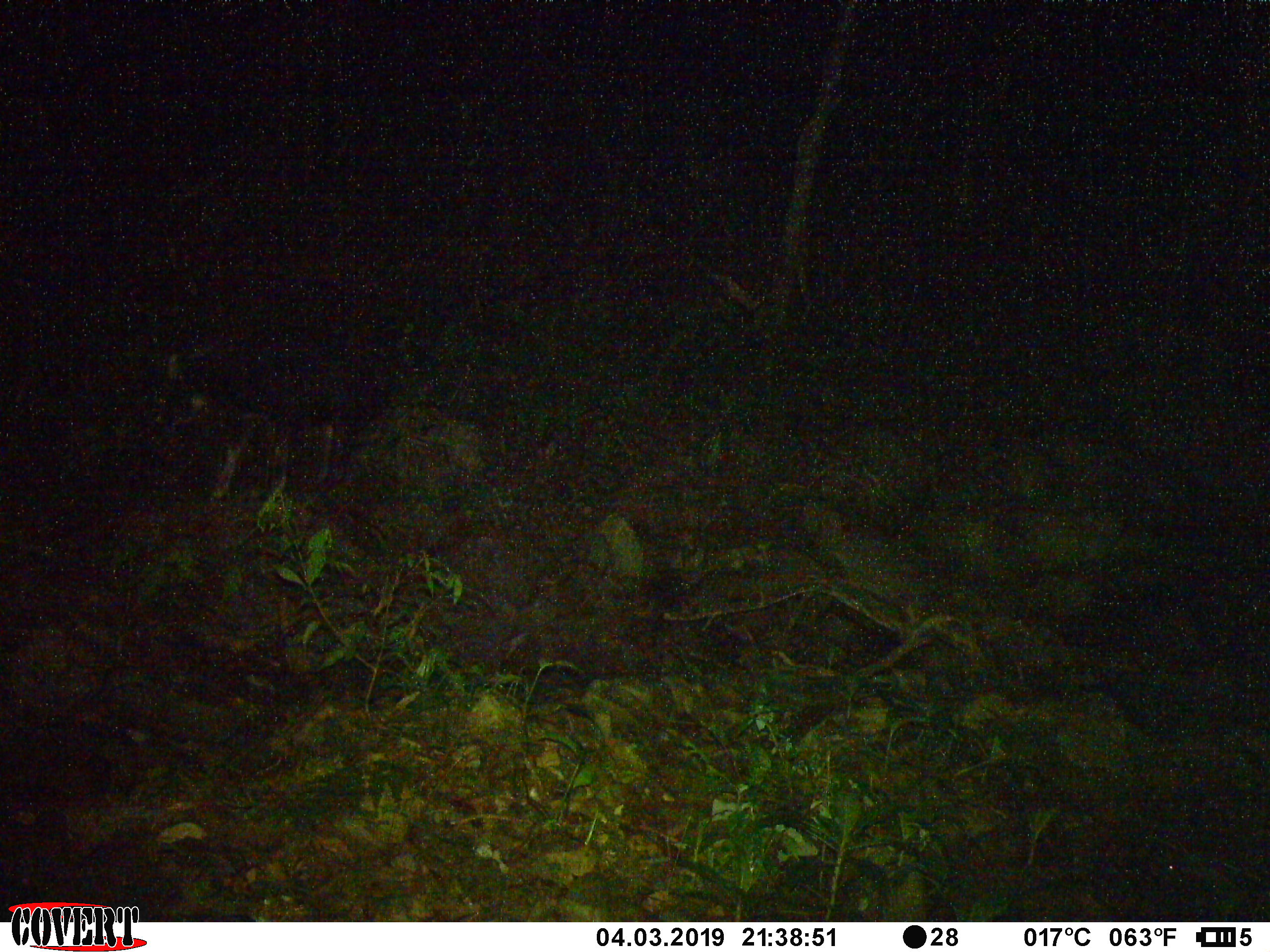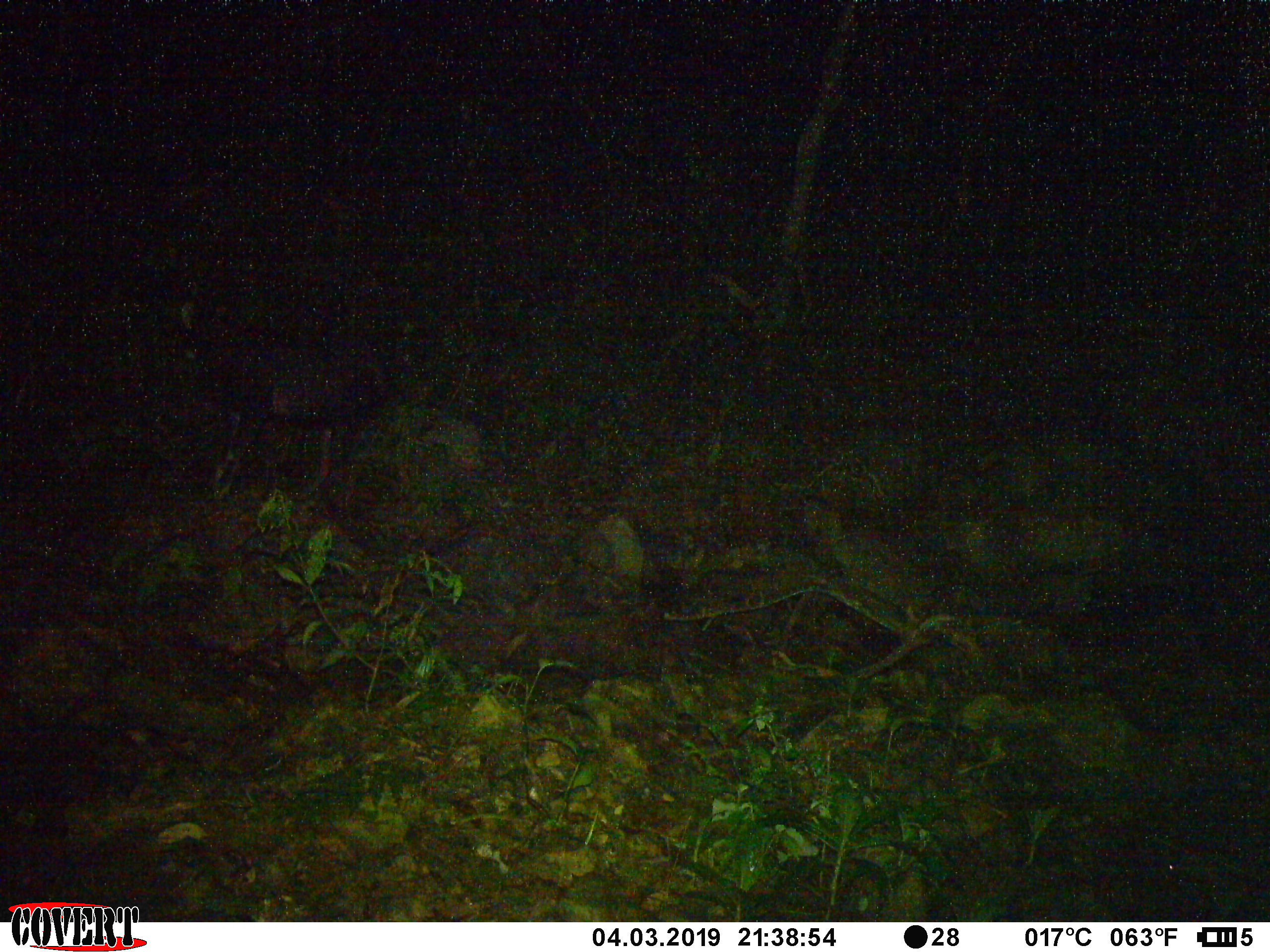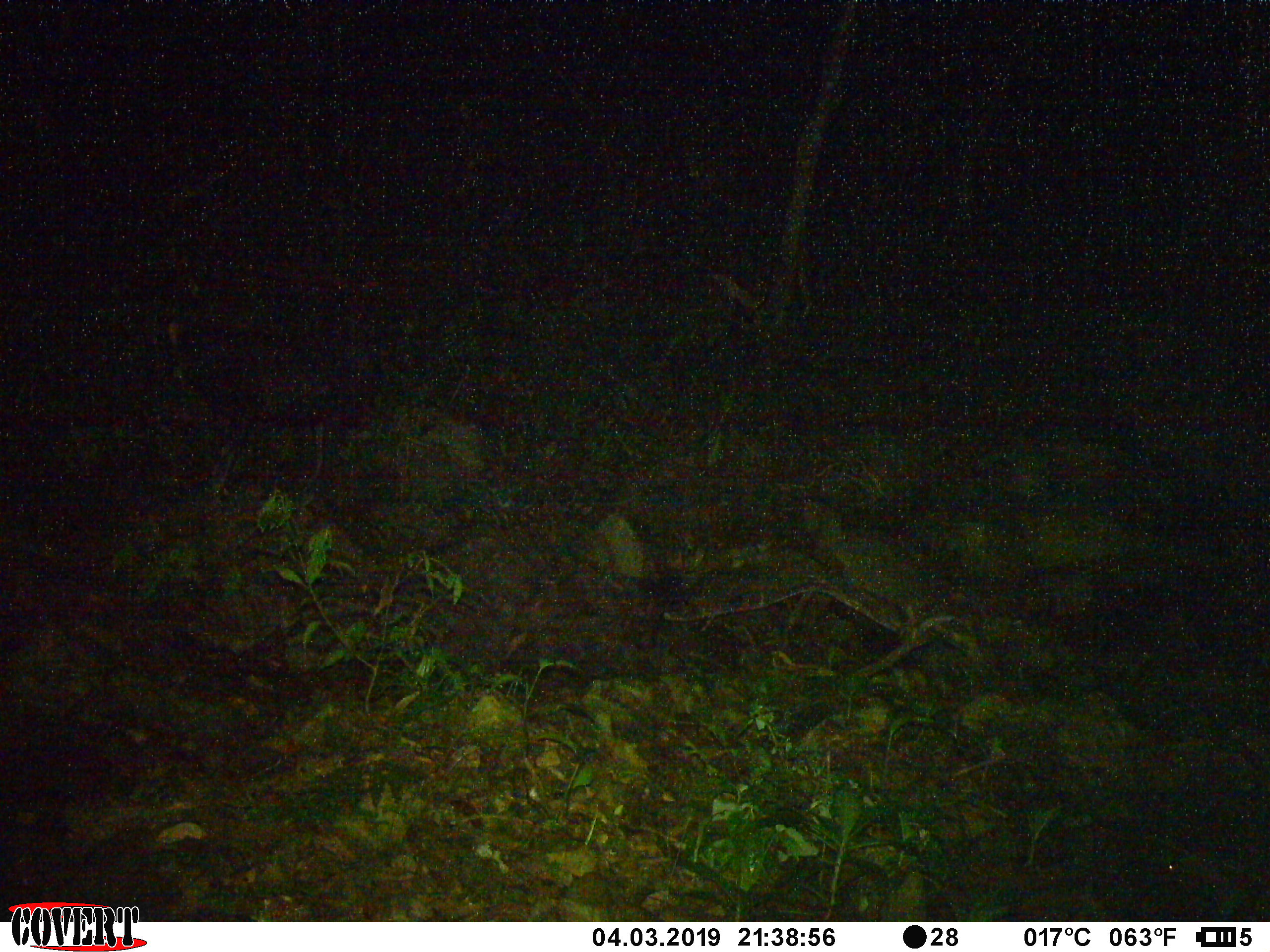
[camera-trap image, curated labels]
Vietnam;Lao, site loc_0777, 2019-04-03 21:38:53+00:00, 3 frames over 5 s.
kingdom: Animalia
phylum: Chordata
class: Mammalia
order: Artiodactyla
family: Bovidae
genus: Capricornis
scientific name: Capricornis sumatraensis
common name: chinese serow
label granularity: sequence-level